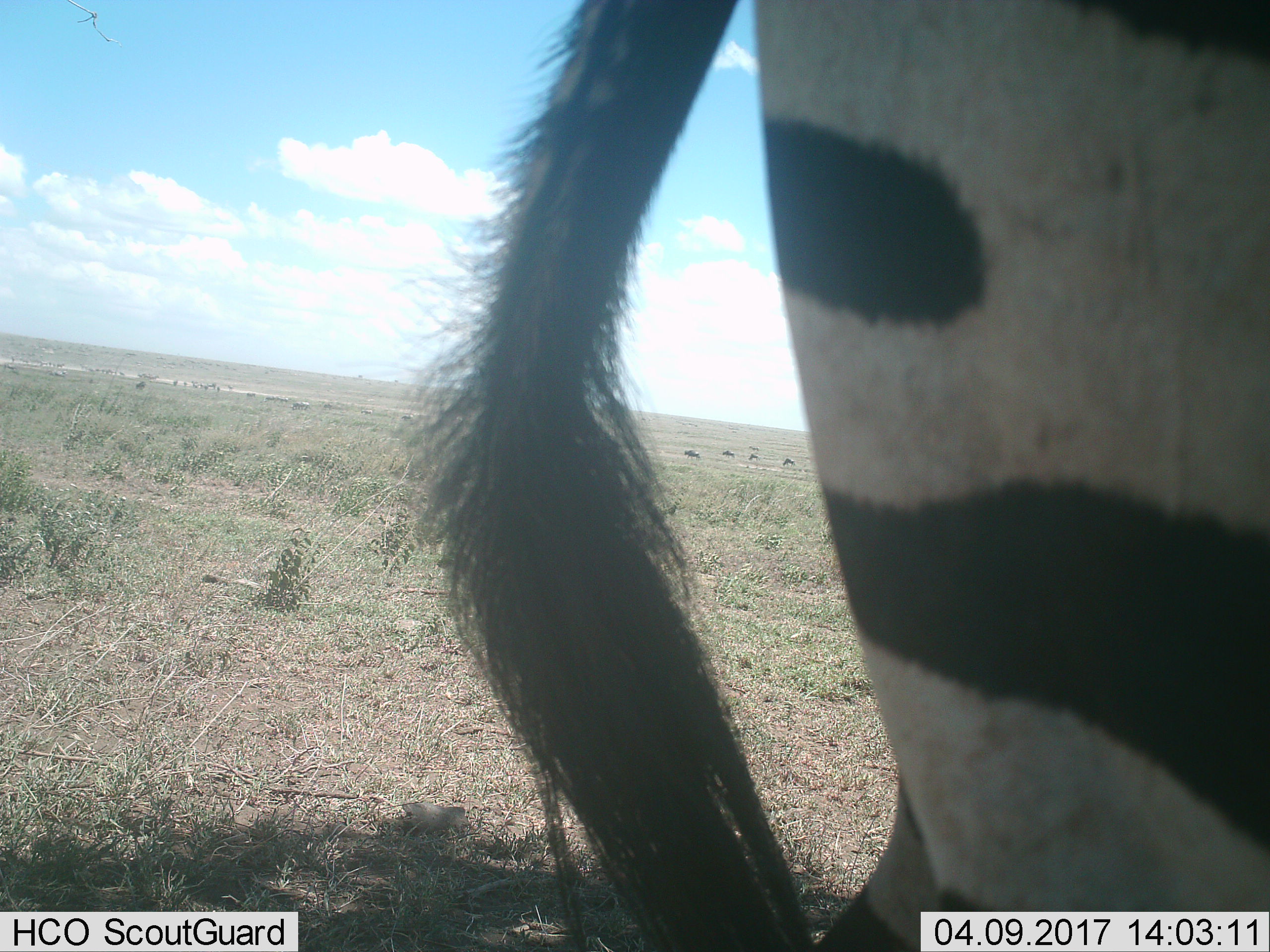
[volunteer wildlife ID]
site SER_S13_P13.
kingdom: Animalia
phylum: Chordata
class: Mammalia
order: Perissodactyla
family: Equidae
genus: Equus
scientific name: Equus quagga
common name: plains zebra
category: zebraplains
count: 1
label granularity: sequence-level